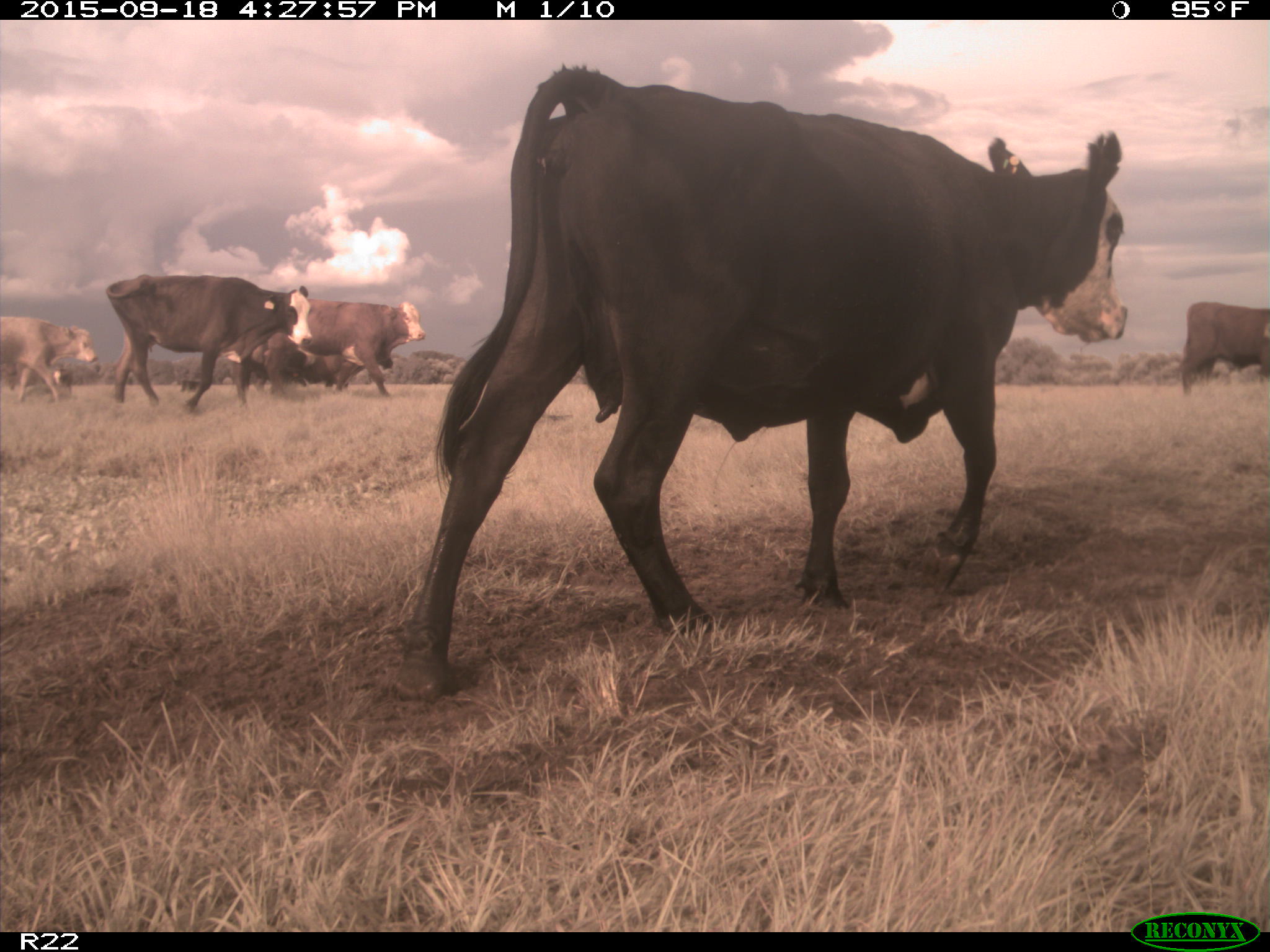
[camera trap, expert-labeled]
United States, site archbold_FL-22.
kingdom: Animalia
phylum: Chordata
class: Mammalia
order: Artiodactyla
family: Bovidae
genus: Bos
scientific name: Bos taurus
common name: domestic cow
Bos taurus (domestic cow).